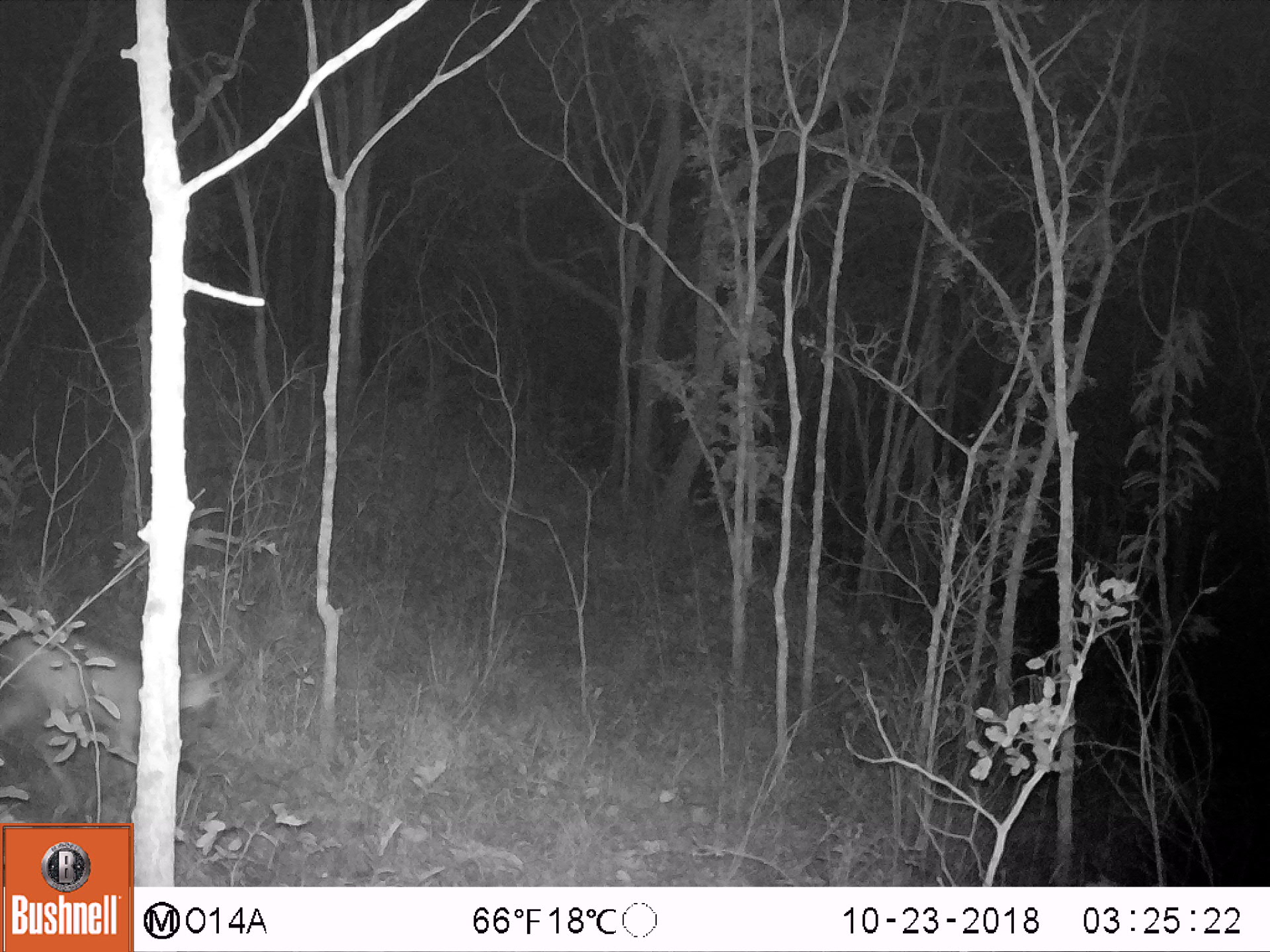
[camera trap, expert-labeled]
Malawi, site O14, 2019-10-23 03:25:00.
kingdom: Animalia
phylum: Chordata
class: Mammalia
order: Artiodactyla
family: Bovidae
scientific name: Antilopinae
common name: small antelope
Small antelope (Antilopinae), count 1.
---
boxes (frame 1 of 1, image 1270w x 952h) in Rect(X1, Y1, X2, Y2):
small antelope: Rect(0, 607, 243, 812)